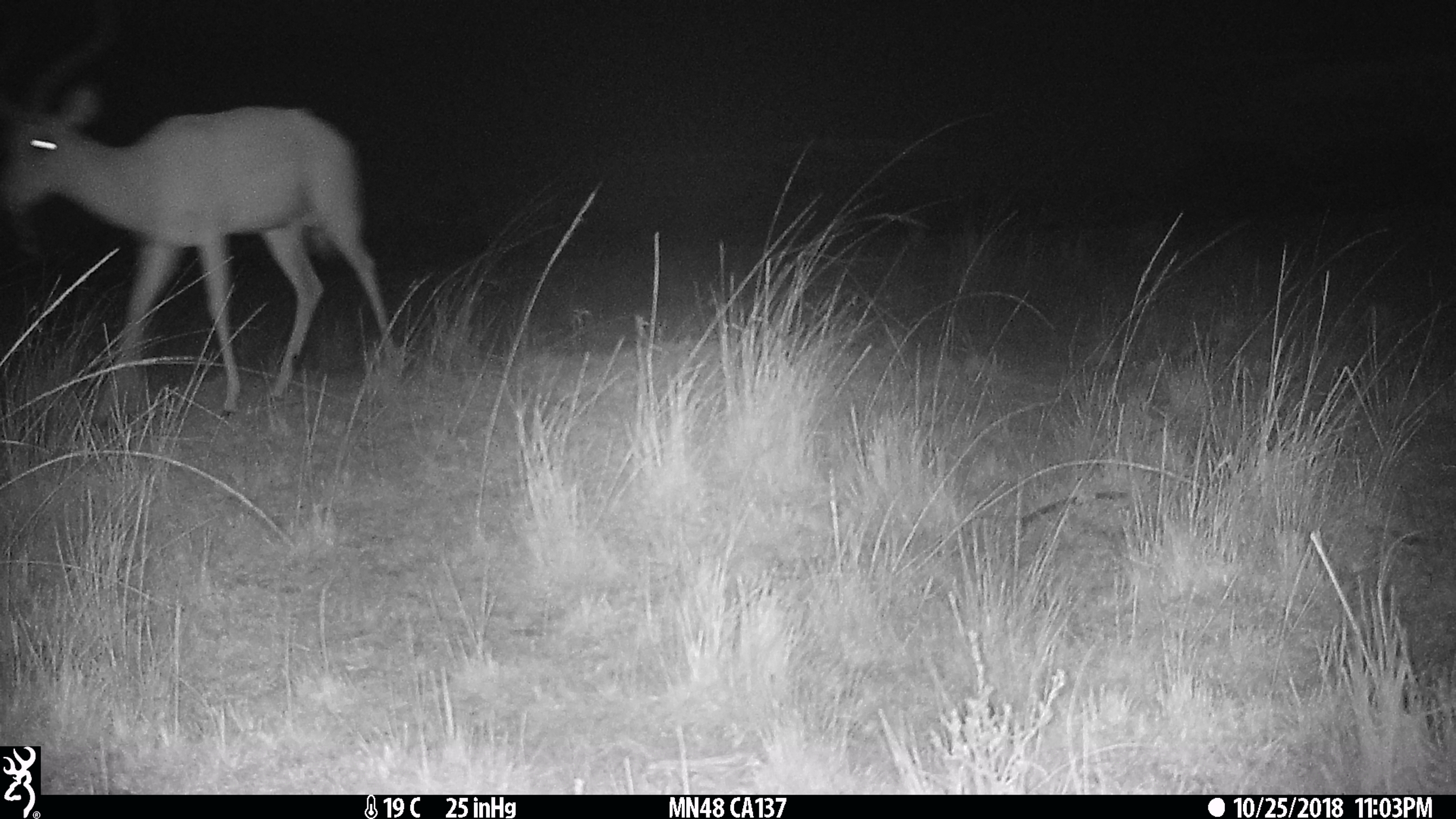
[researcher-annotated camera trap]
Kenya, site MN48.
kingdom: Animalia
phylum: Chordata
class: Mammalia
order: Artiodactyla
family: Bovidae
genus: Aepyceros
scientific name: Aepyceros melampus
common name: impala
Impala (Aepyceros melampus).